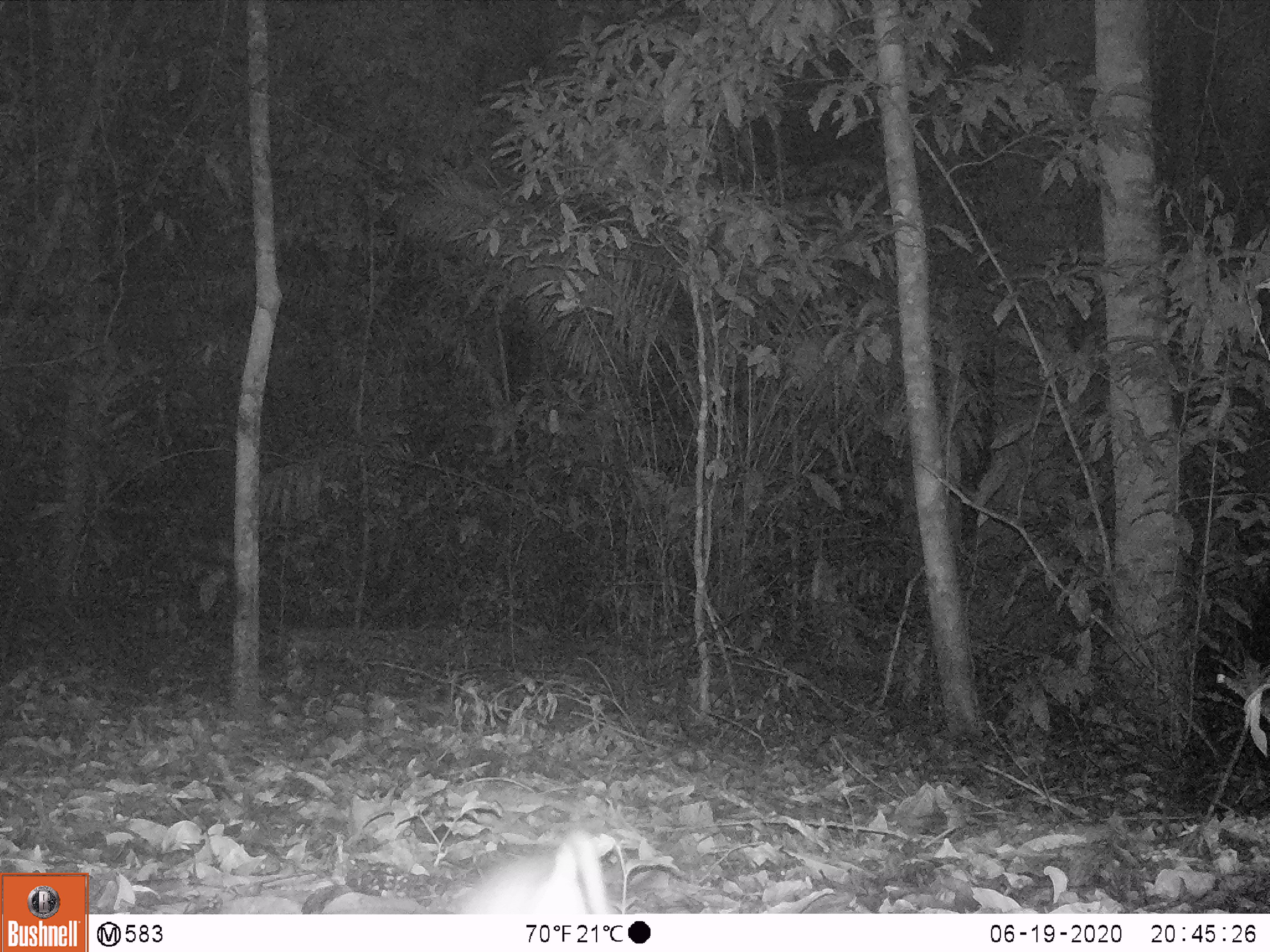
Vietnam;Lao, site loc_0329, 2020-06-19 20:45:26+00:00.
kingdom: Animalia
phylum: Chordata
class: Mammalia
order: Rodentia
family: Muridae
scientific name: Muridae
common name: old-world mice and rats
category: unidentified murid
Unidentified murid (old-world mice and rats) (Muridae). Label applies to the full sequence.